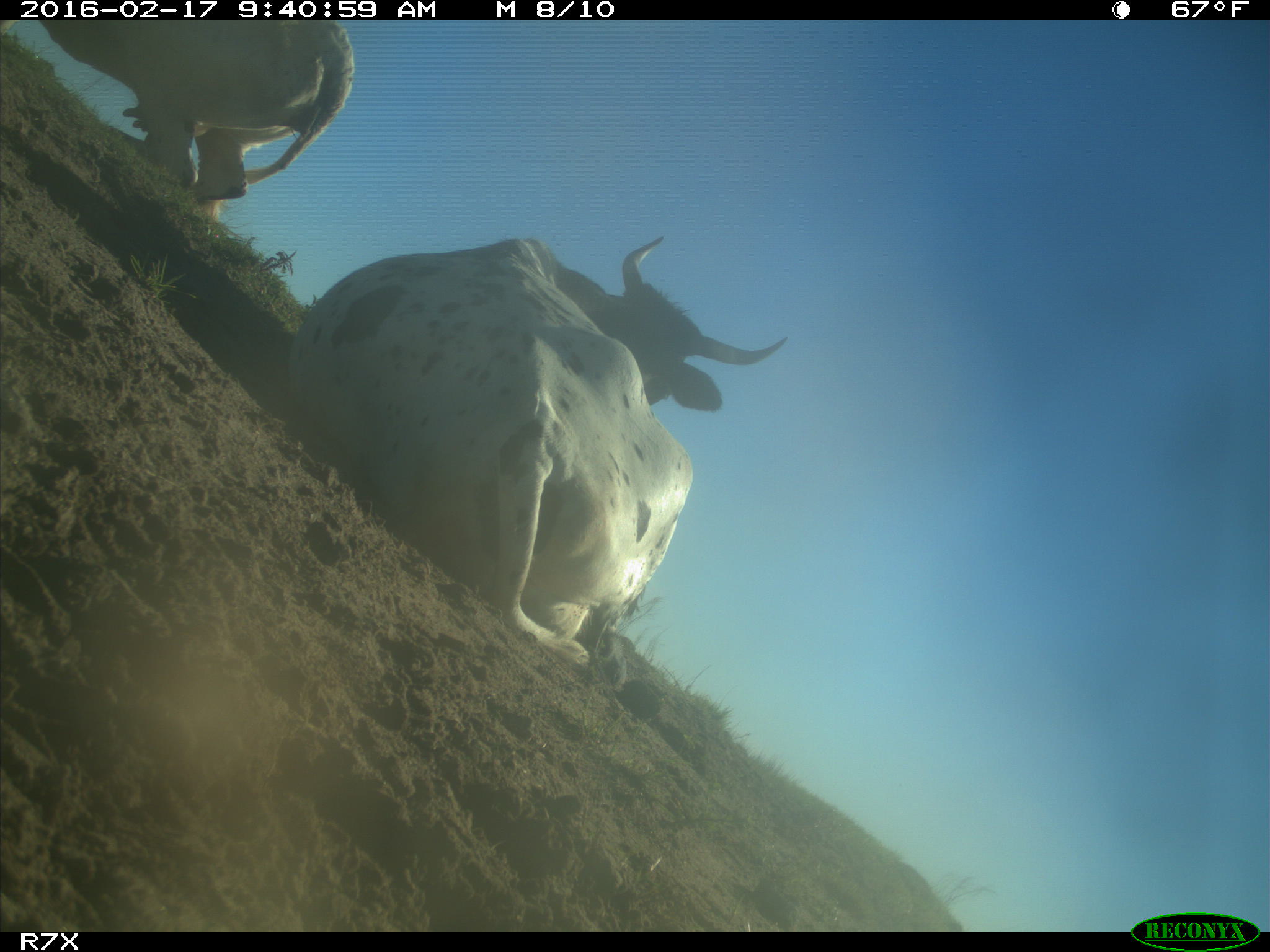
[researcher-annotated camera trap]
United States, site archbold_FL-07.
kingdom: Animalia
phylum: Chordata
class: Mammalia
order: Artiodactyla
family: Bovidae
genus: Bos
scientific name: Bos taurus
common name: domestic cow